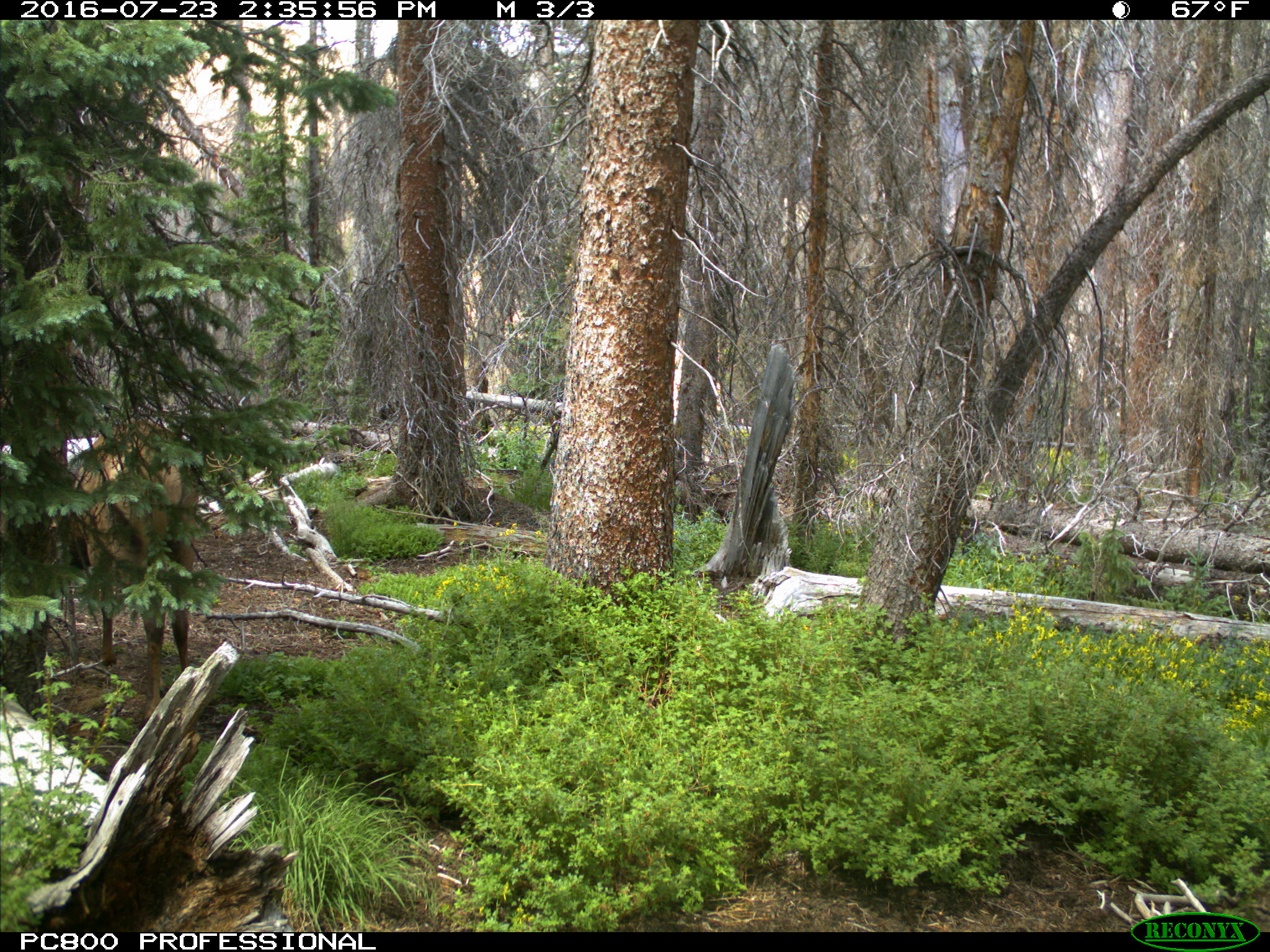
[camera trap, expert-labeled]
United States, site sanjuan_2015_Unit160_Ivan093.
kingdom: Animalia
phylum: Chordata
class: Mammalia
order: Artiodactyla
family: Cervidae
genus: Cervus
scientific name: Cervus elaphus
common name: red deer